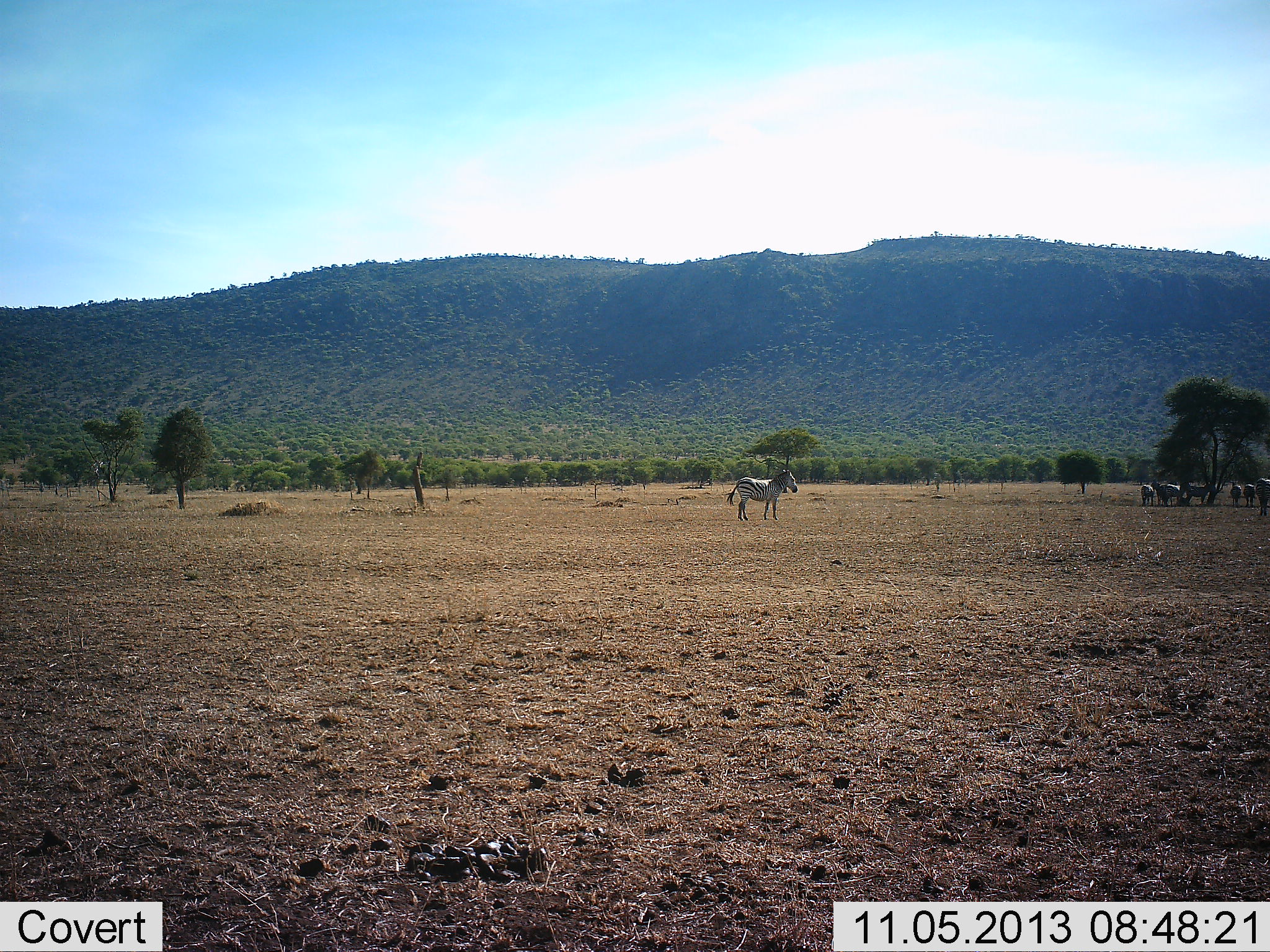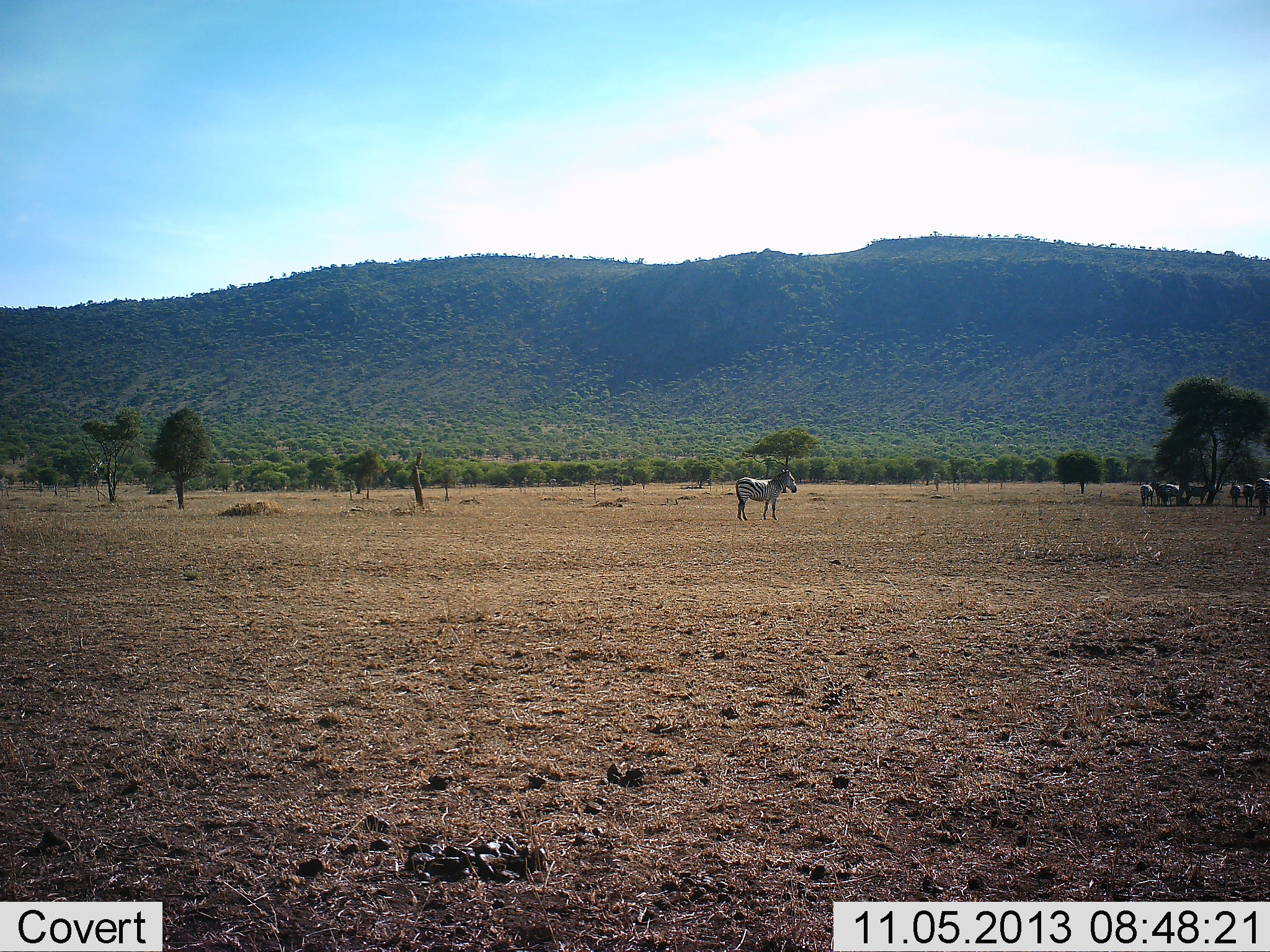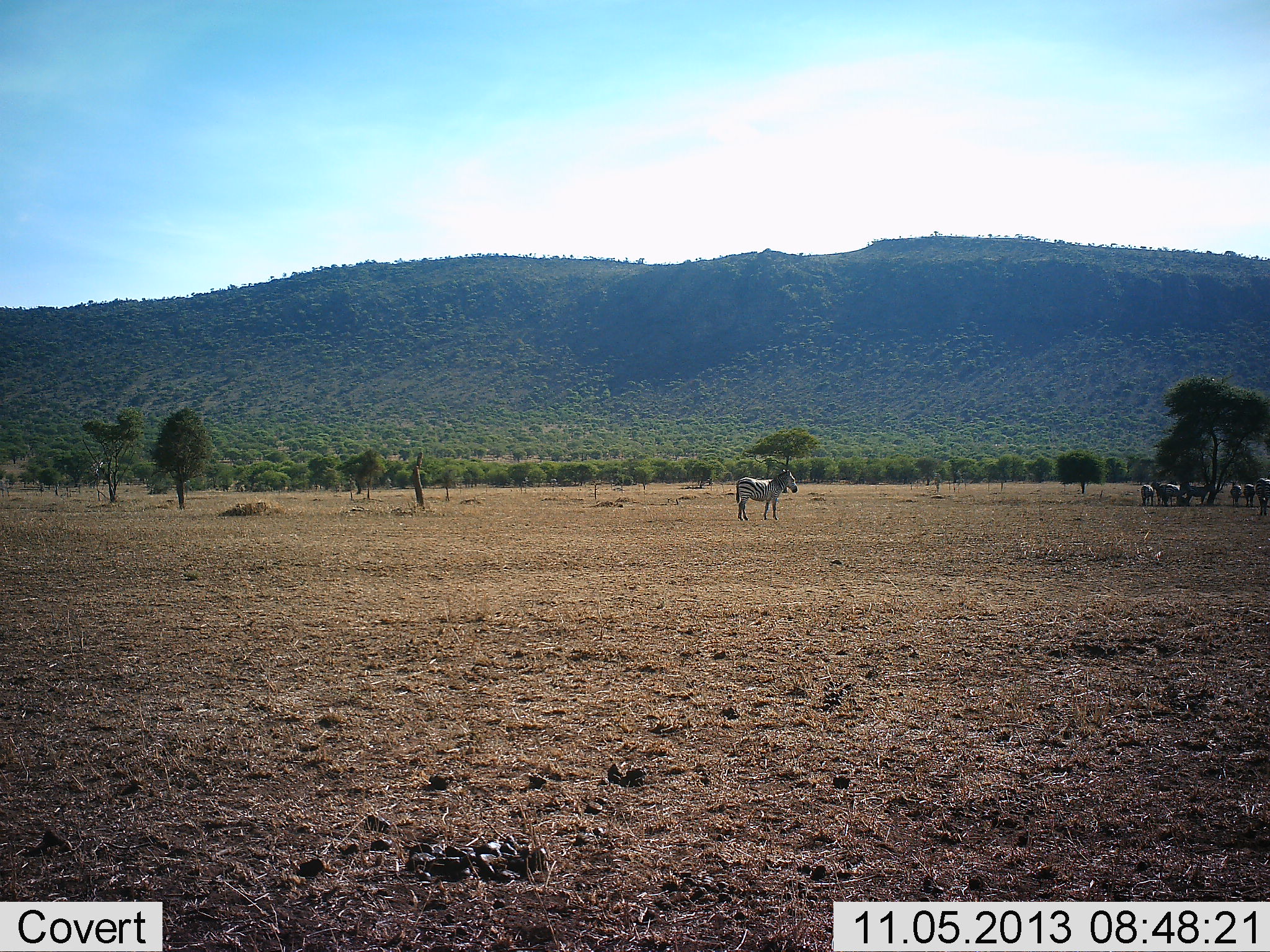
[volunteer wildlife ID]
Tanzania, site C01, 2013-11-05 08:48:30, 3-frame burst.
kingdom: Animalia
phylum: Chordata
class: Mammalia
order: Perissodactyla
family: Equidae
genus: Equus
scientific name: Equus quagga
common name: plains zebra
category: zebra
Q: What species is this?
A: Zebra (plains zebra) (Equus quagga).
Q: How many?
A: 7.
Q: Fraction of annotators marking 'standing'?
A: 90%.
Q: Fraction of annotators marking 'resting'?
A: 10%.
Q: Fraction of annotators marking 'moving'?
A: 20%.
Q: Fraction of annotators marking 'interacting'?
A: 10%.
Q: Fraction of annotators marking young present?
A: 0%.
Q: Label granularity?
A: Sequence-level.